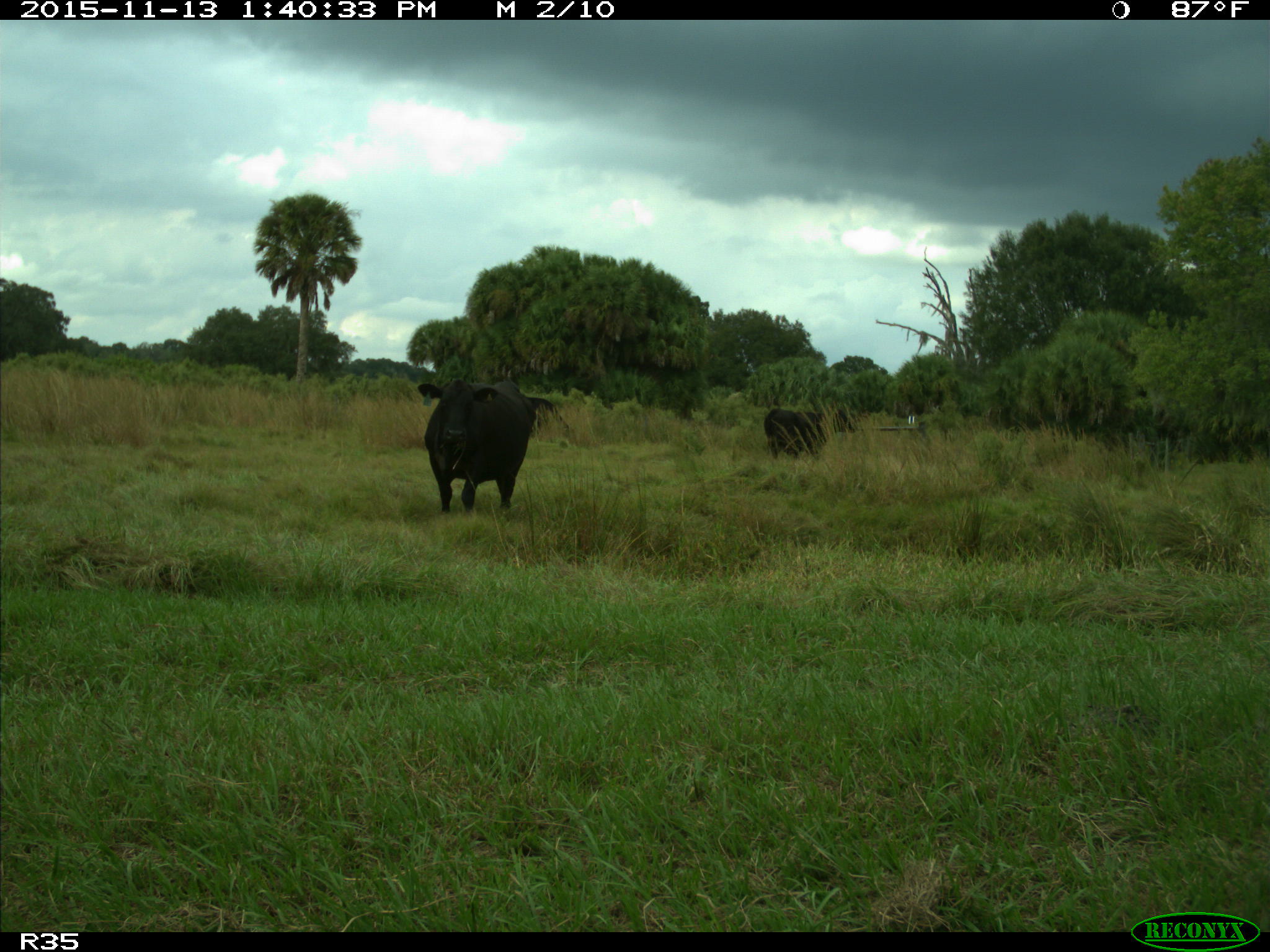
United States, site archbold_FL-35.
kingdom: Animalia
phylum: Chordata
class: Mammalia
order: Artiodactyla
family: Bovidae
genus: Bos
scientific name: Bos taurus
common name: domestic cow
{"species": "Bos taurus (domestic cow)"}